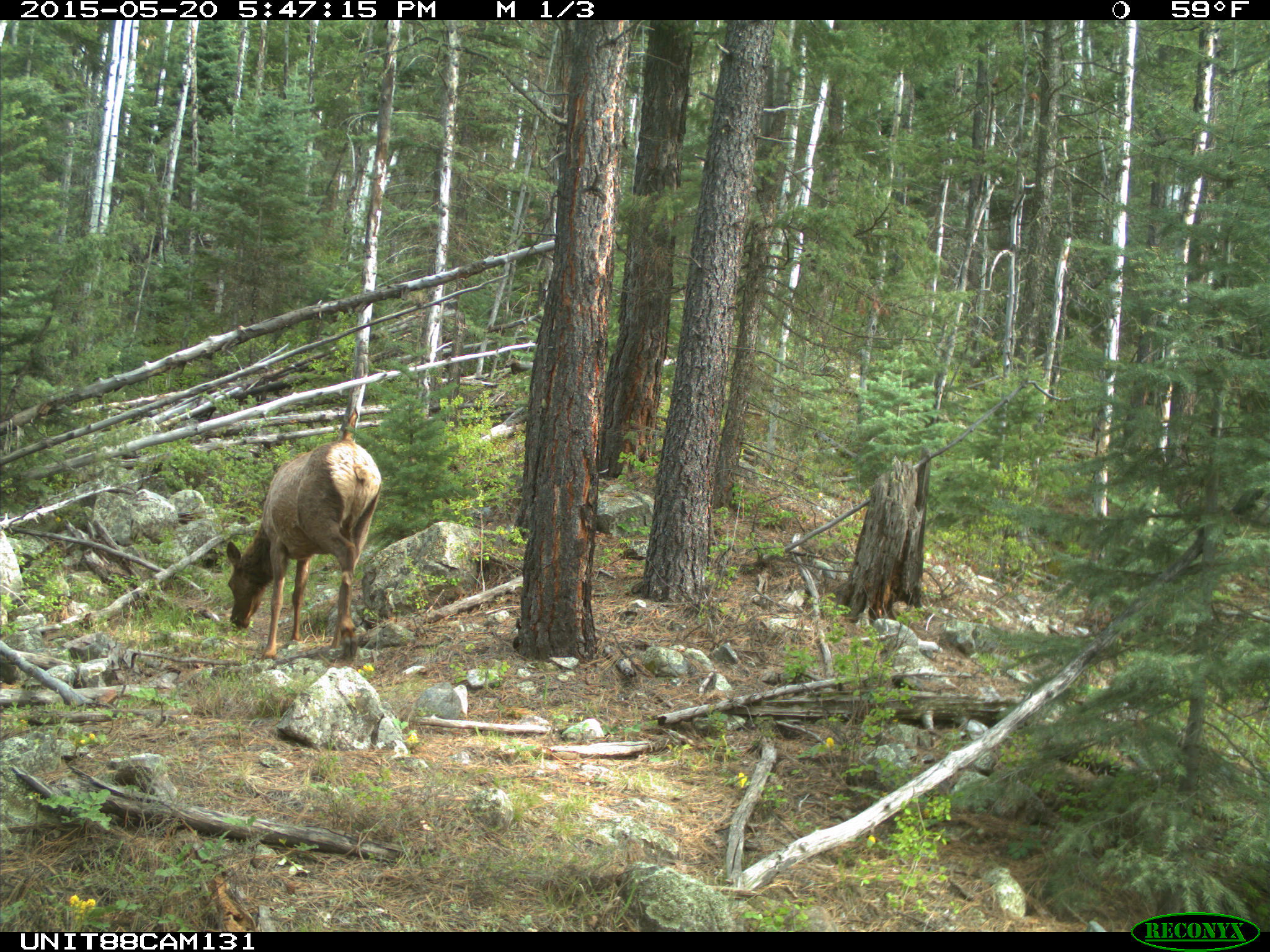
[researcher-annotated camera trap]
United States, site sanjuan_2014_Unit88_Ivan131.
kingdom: Animalia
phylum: Chordata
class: Mammalia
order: Artiodactyla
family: Cervidae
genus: Cervus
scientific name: Cervus elaphus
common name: red deer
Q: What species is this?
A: Cervus elaphus (red deer).